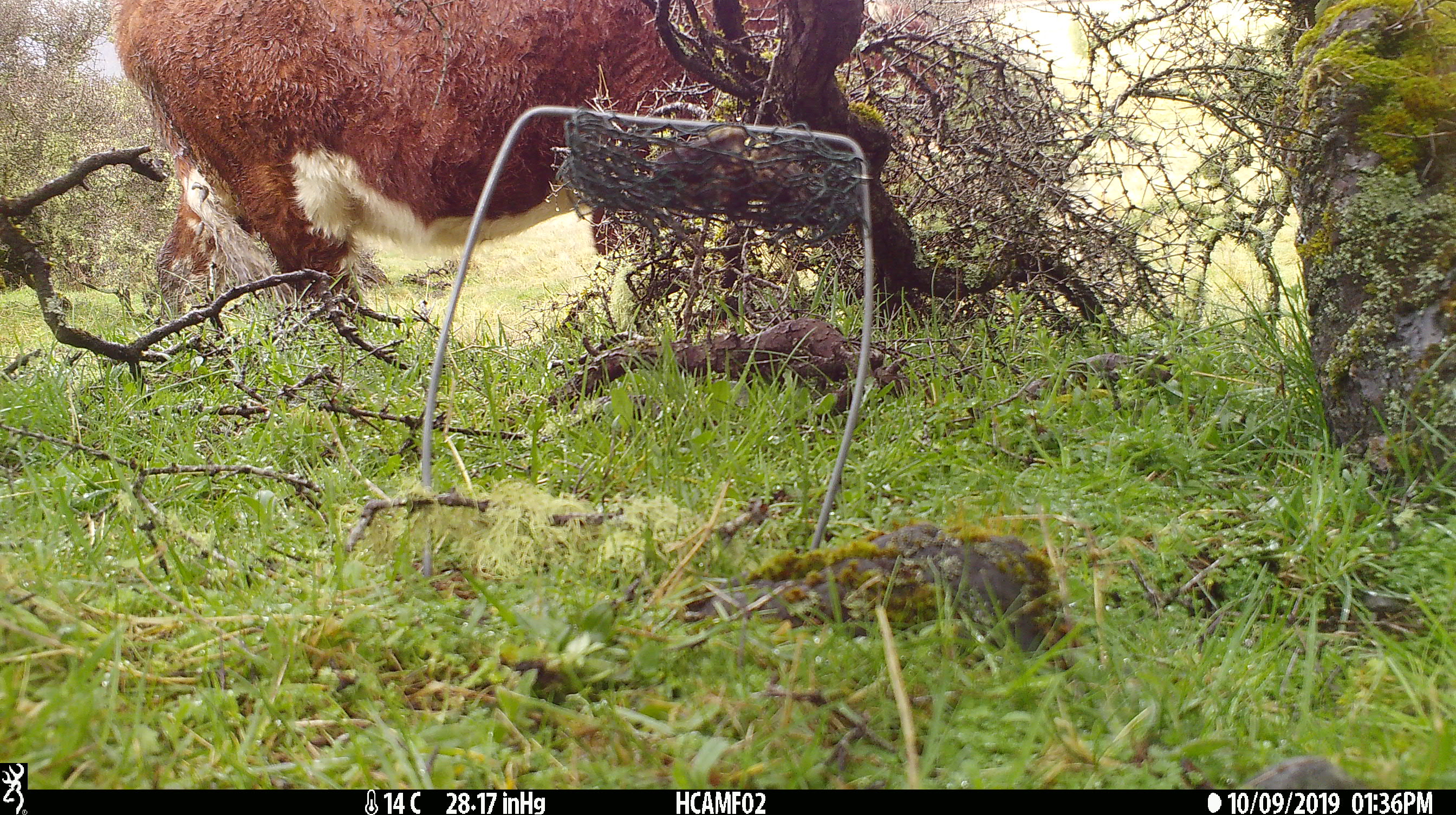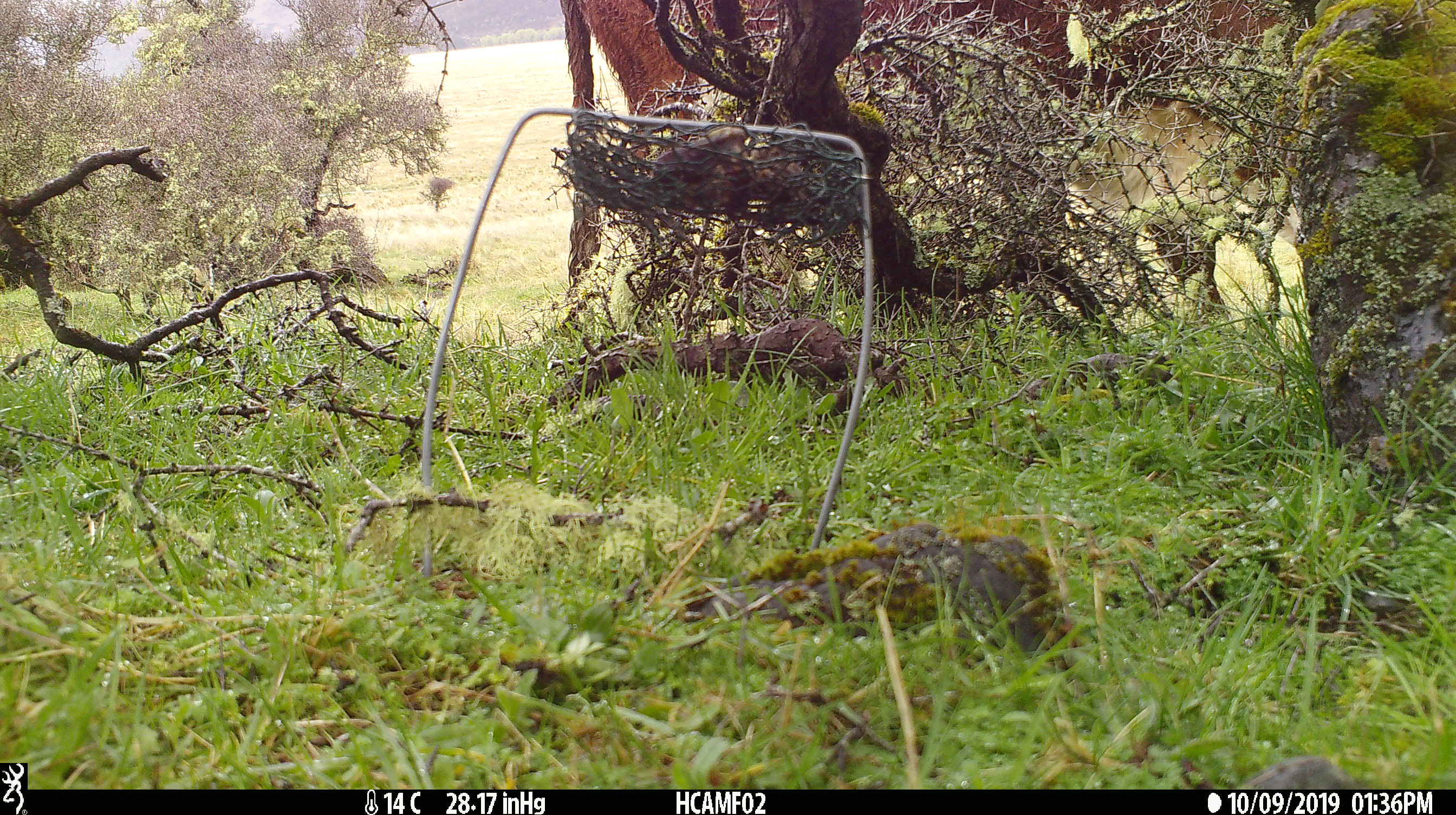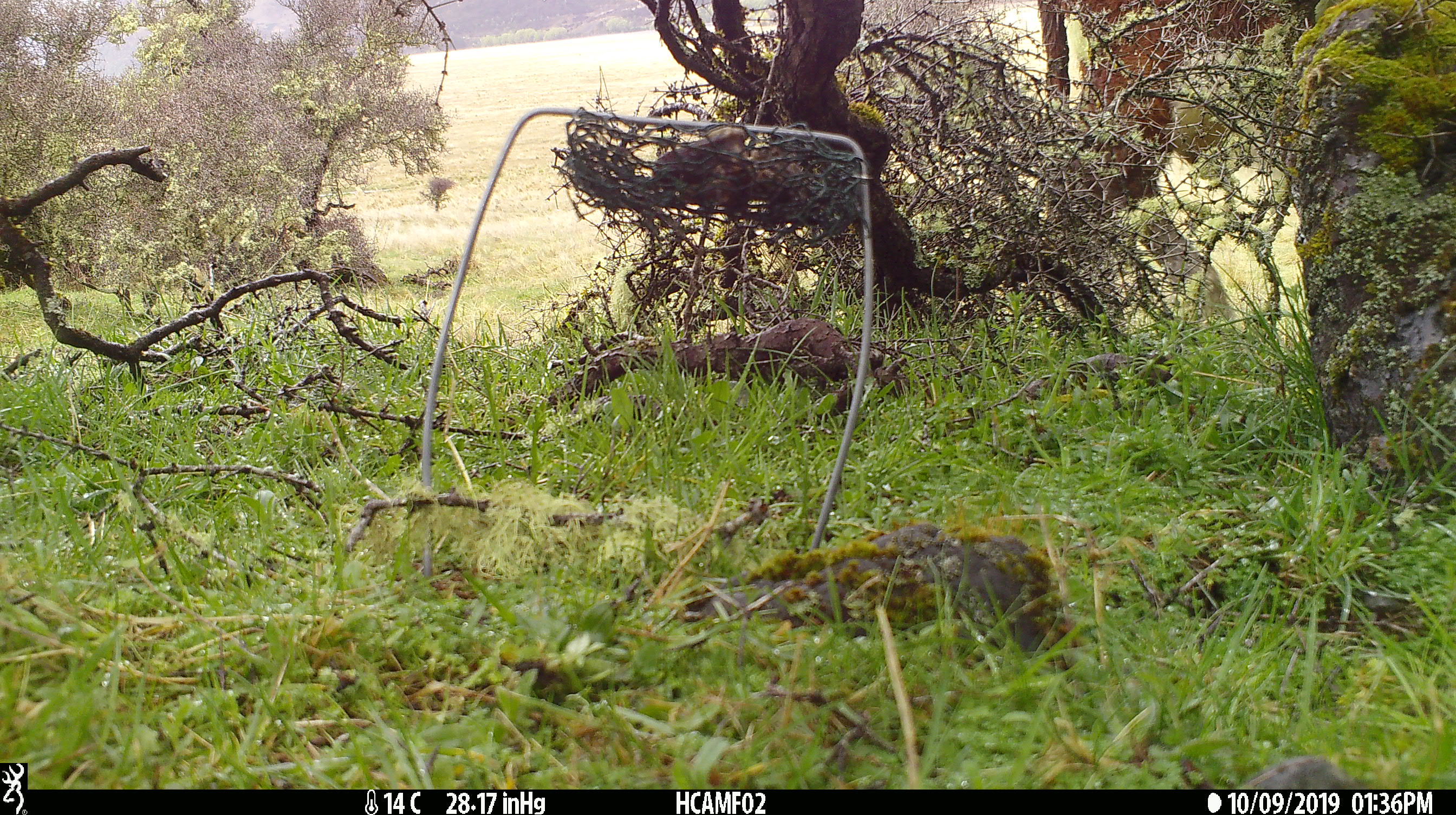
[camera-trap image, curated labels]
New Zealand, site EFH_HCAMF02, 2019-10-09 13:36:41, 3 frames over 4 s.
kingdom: Animalia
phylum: Chordata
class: Mammalia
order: Artiodactyla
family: Bovidae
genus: Bos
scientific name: Bos taurus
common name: domestic cow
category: cow